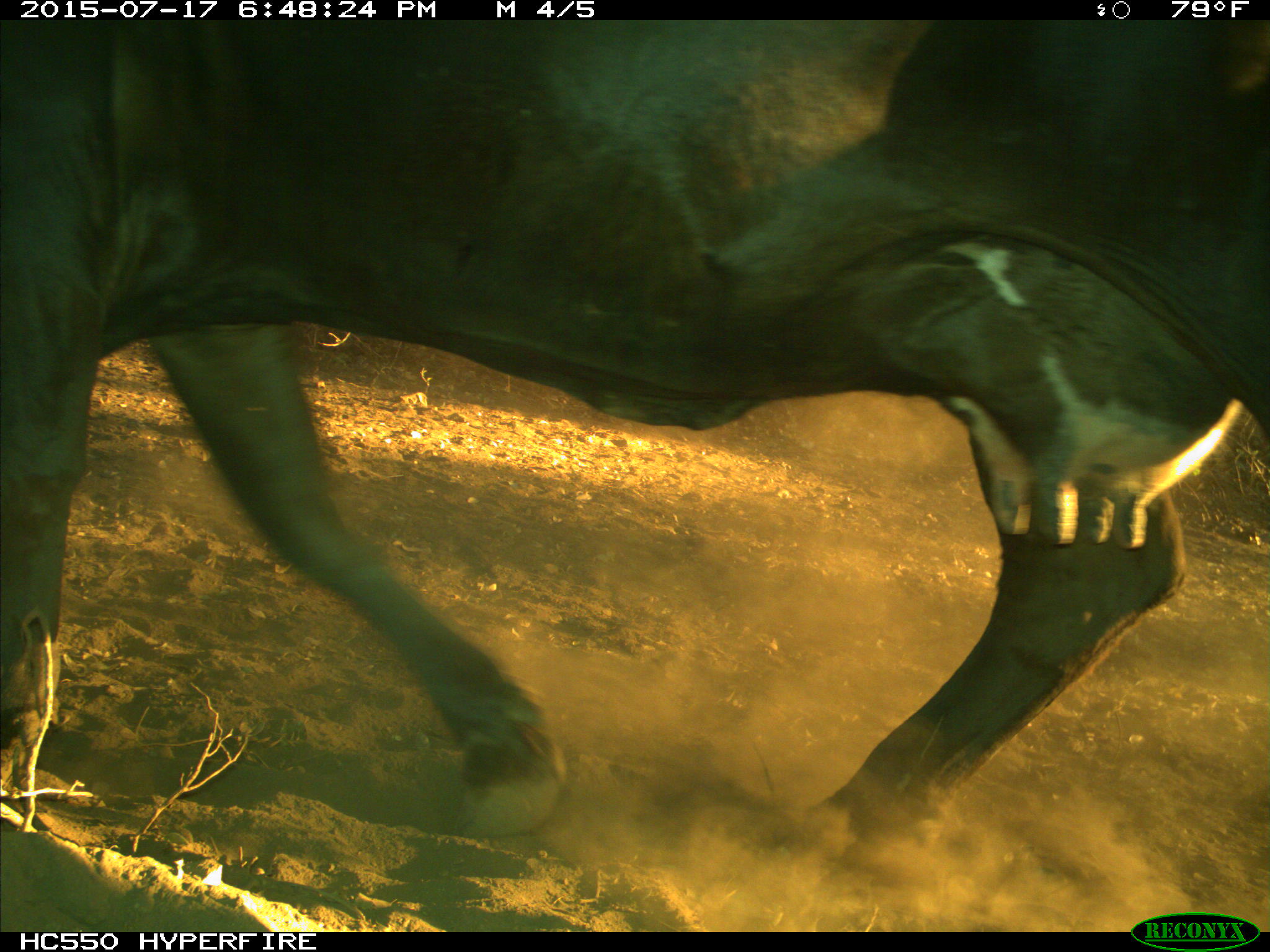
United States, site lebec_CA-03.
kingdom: Animalia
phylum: Chordata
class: Mammalia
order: Artiodactyla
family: Bovidae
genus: Bos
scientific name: Bos taurus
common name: domestic cow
Bos taurus (domestic cow).